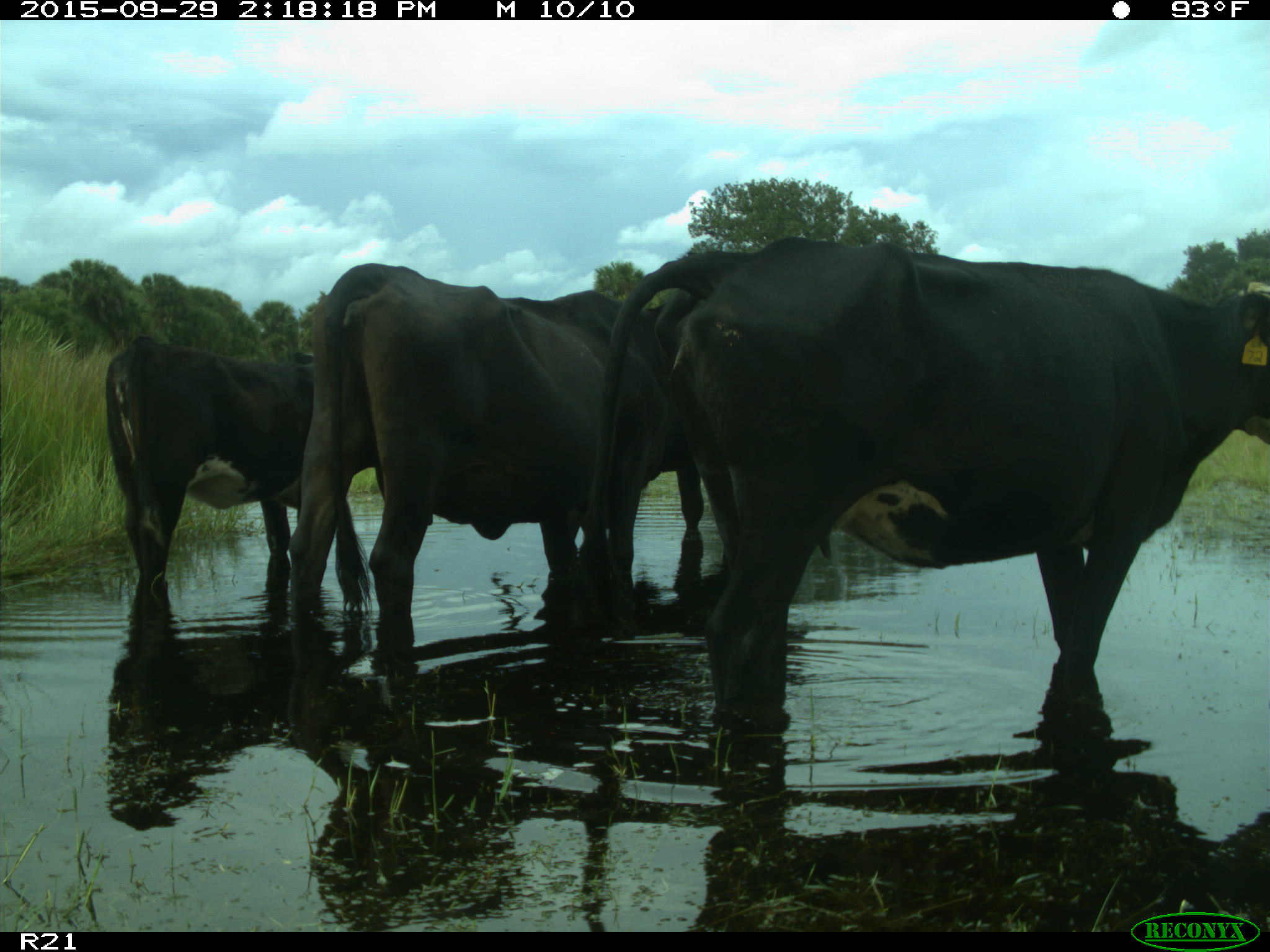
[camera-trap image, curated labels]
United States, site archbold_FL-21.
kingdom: Animalia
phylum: Chordata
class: Mammalia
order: Artiodactyla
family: Bovidae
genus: Bos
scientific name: Bos taurus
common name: domestic cow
Bos taurus (domestic cow).